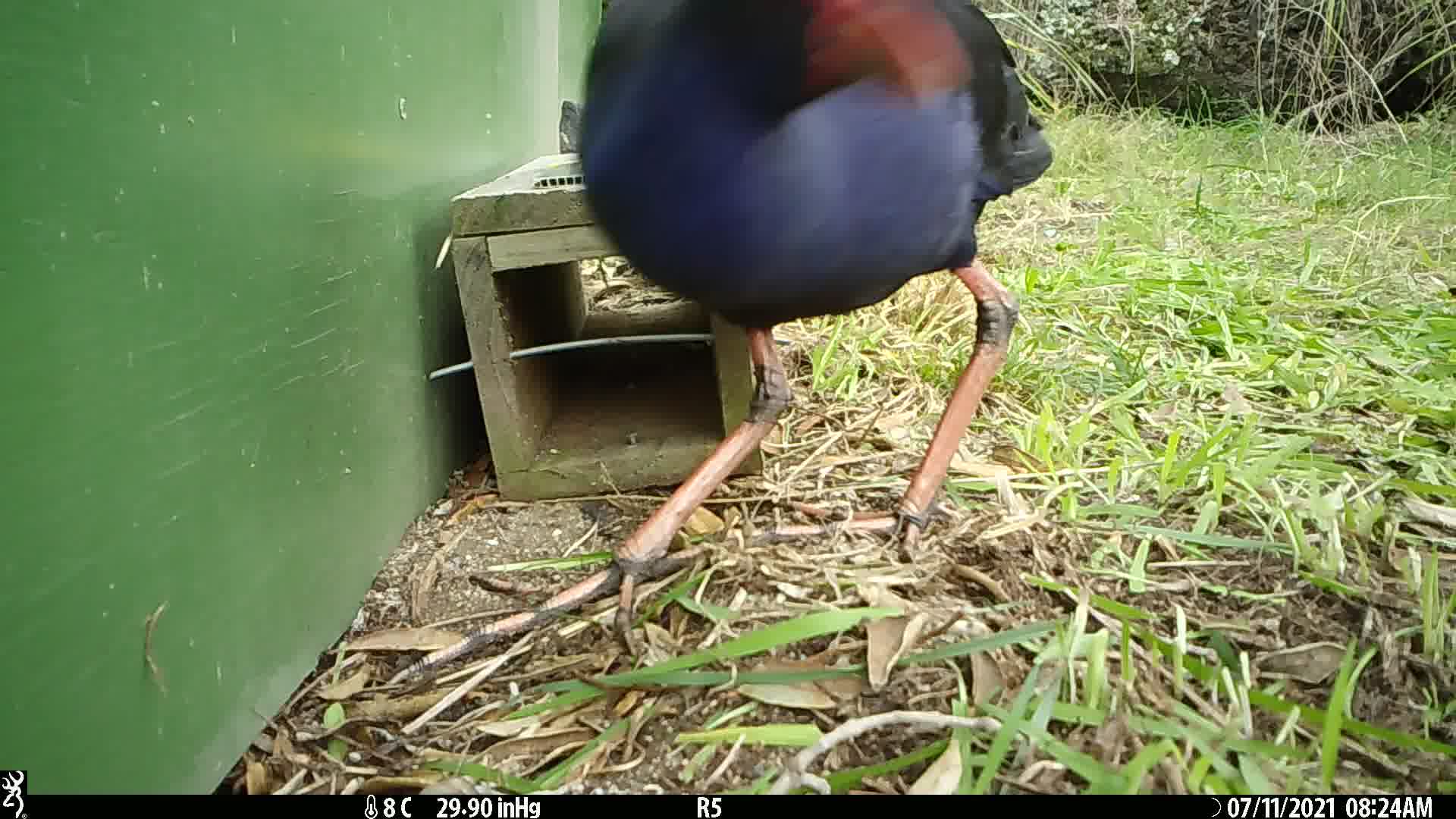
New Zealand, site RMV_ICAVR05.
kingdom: Animalia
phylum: Chordata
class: Aves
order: Gruiformes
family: Rallidae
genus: Porphyrio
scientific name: Porphyrio melanotus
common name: australasian swamphen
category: pukeko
Pukeko (australasian swamphen) (Porphyrio melanotus).